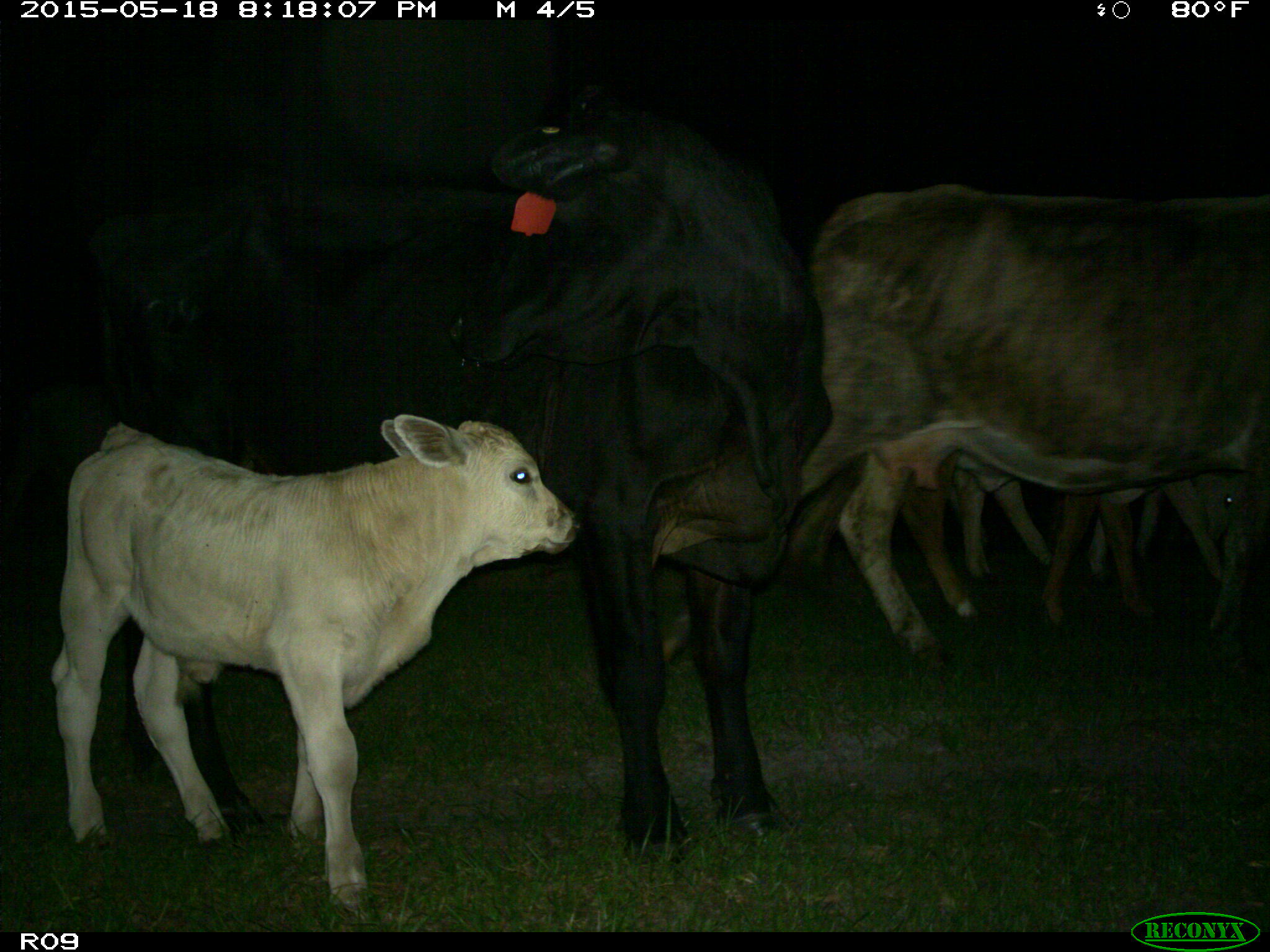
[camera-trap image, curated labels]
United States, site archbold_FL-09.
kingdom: Animalia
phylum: Chordata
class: Mammalia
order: Artiodactyla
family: Bovidae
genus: Bos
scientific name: Bos taurus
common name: domestic cow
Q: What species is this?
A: Bos taurus (domestic cow).